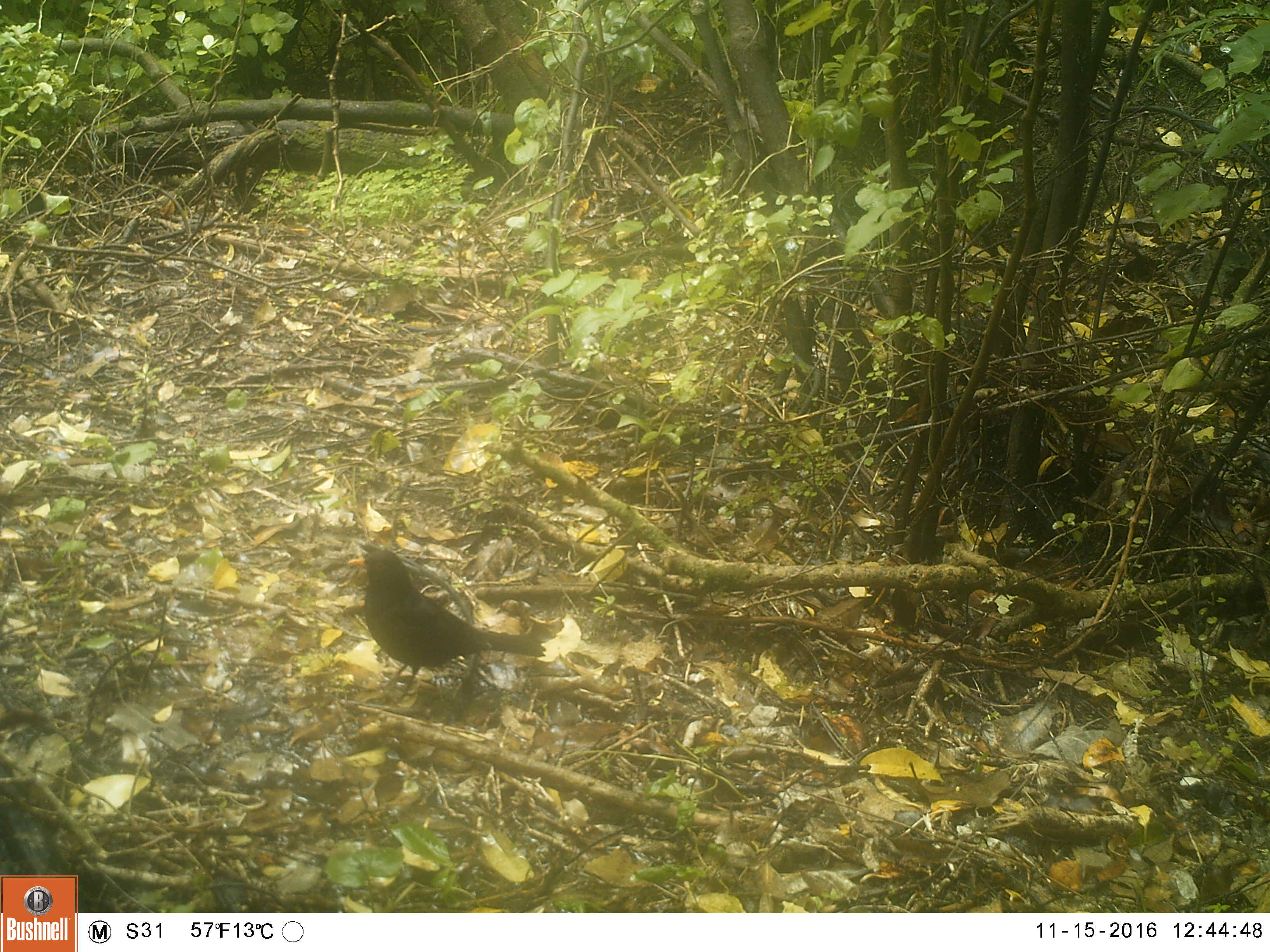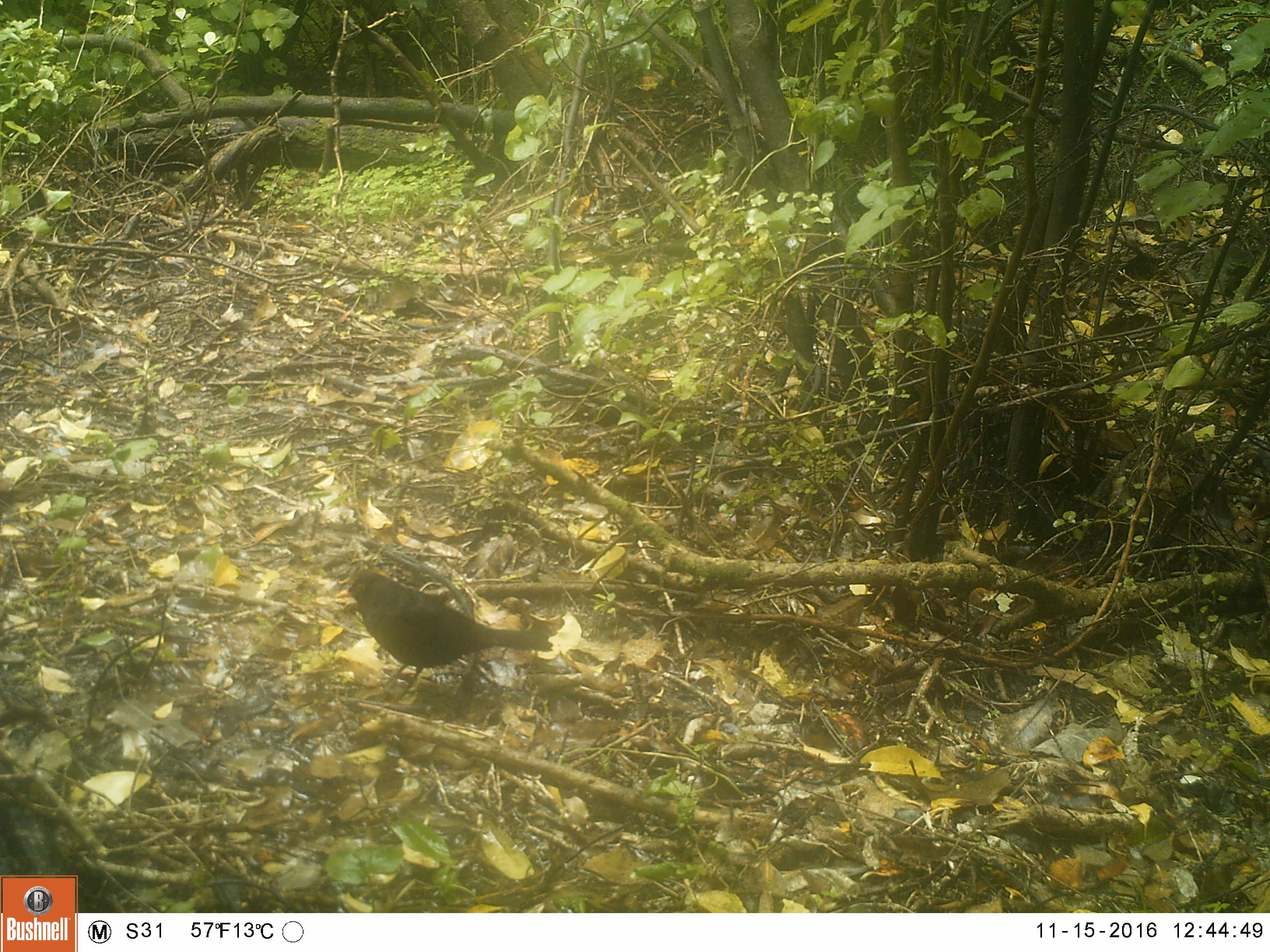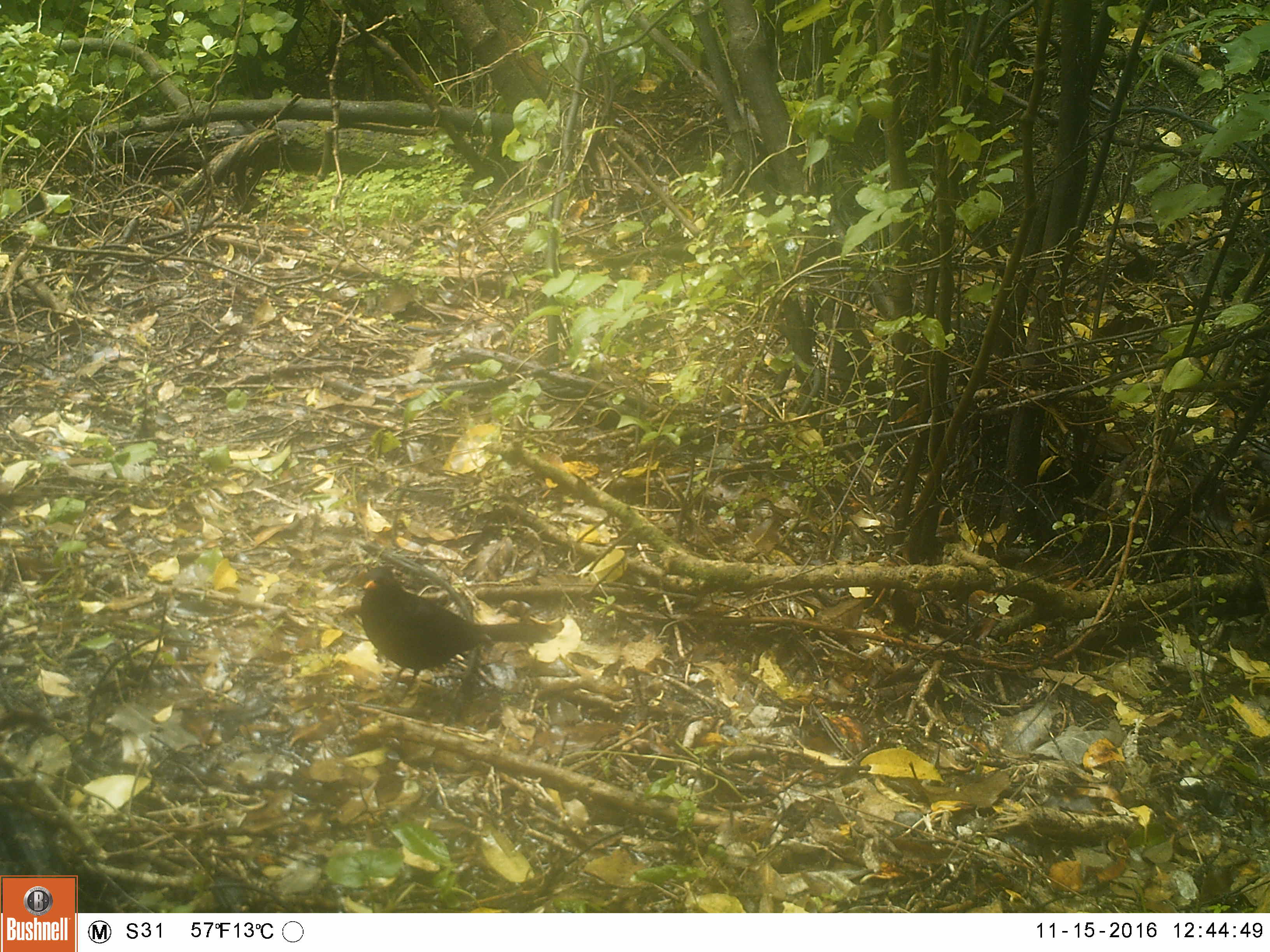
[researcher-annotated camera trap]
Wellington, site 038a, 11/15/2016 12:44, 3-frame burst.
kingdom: Animalia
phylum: Chordata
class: Aves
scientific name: Aves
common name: bird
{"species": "bird (Aves)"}